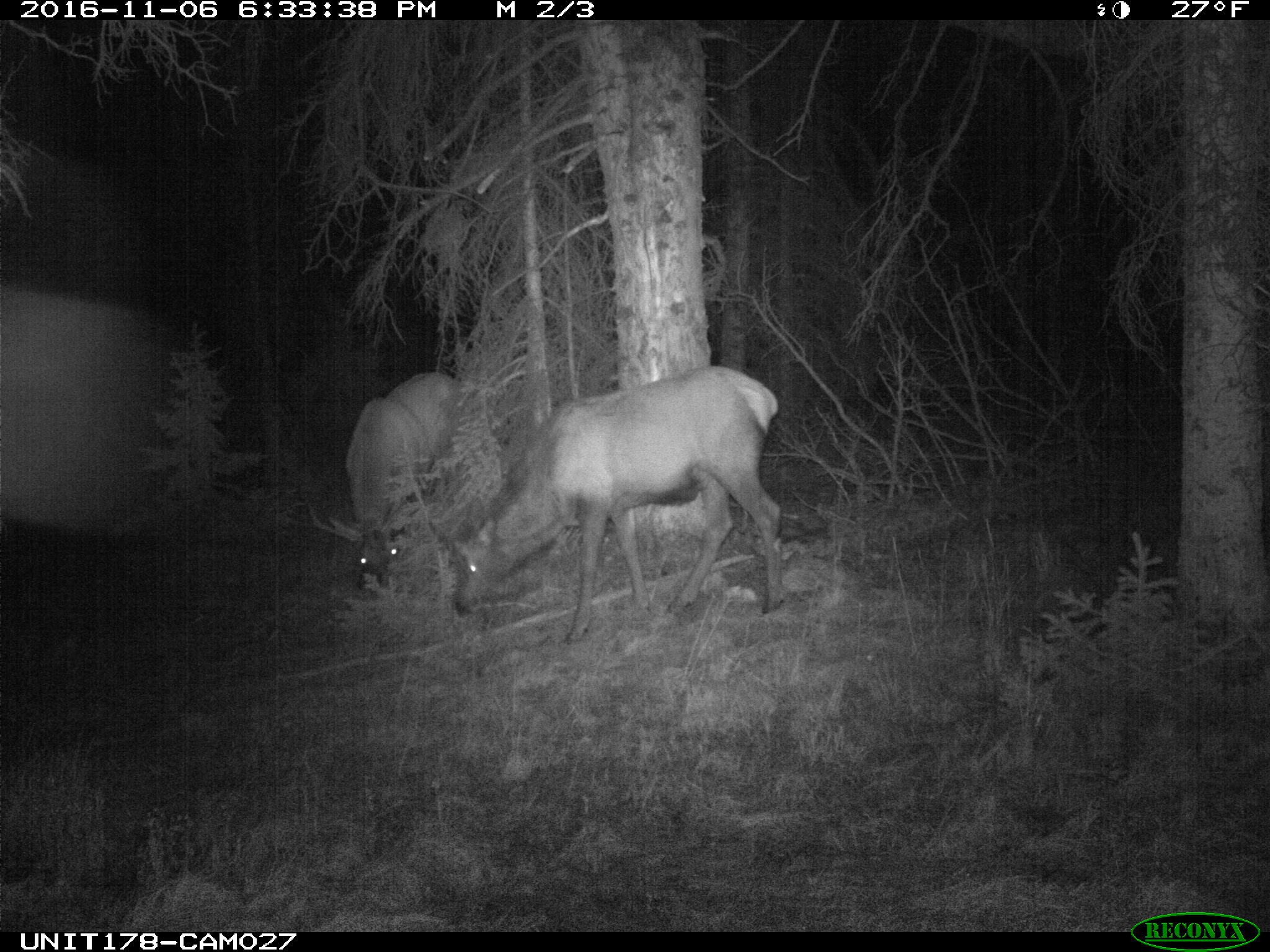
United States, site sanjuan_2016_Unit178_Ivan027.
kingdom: Animalia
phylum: Chordata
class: Mammalia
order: Artiodactyla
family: Cervidae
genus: Cervus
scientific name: Cervus elaphus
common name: red deer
Cervus elaphus (red deer).